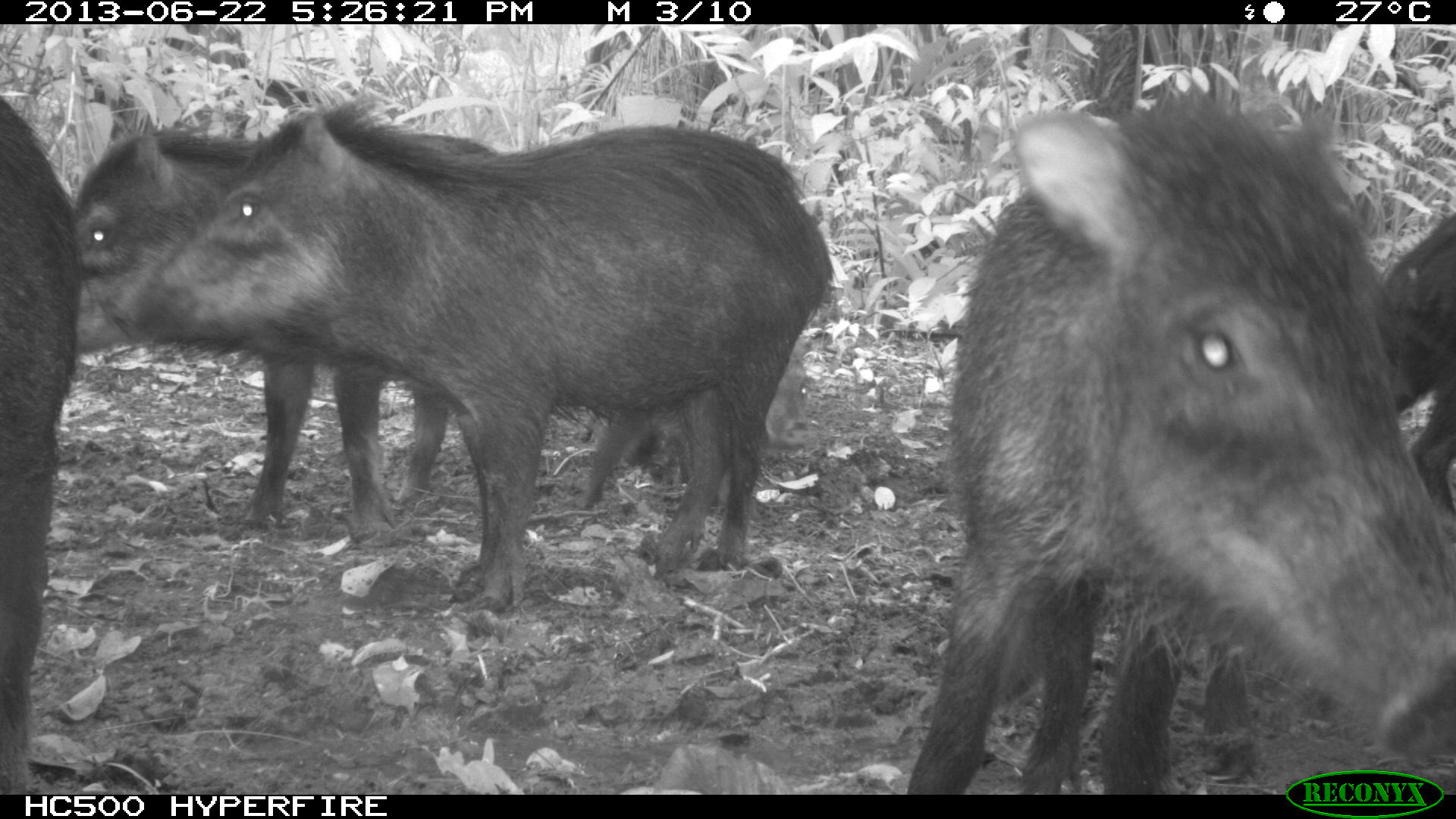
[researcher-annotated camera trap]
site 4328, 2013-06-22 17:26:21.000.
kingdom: Animalia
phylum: Chordata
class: Mammalia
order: Artiodactyla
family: Tayassuidae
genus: Tayassu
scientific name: Tayassu pecari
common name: white-lipped peccary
Tayassu pecari (white-lipped peccary), count 13.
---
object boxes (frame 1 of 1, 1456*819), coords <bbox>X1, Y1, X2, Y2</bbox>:
tayassu pecari: <bbox>905, 72, 1451, 794</bbox>; <bbox>109, 90, 839, 613</bbox>; <bbox>72, 125, 505, 549</bbox>; <bbox>0, 92, 82, 794</bbox>; <bbox>1373, 209, 1456, 554</bbox>